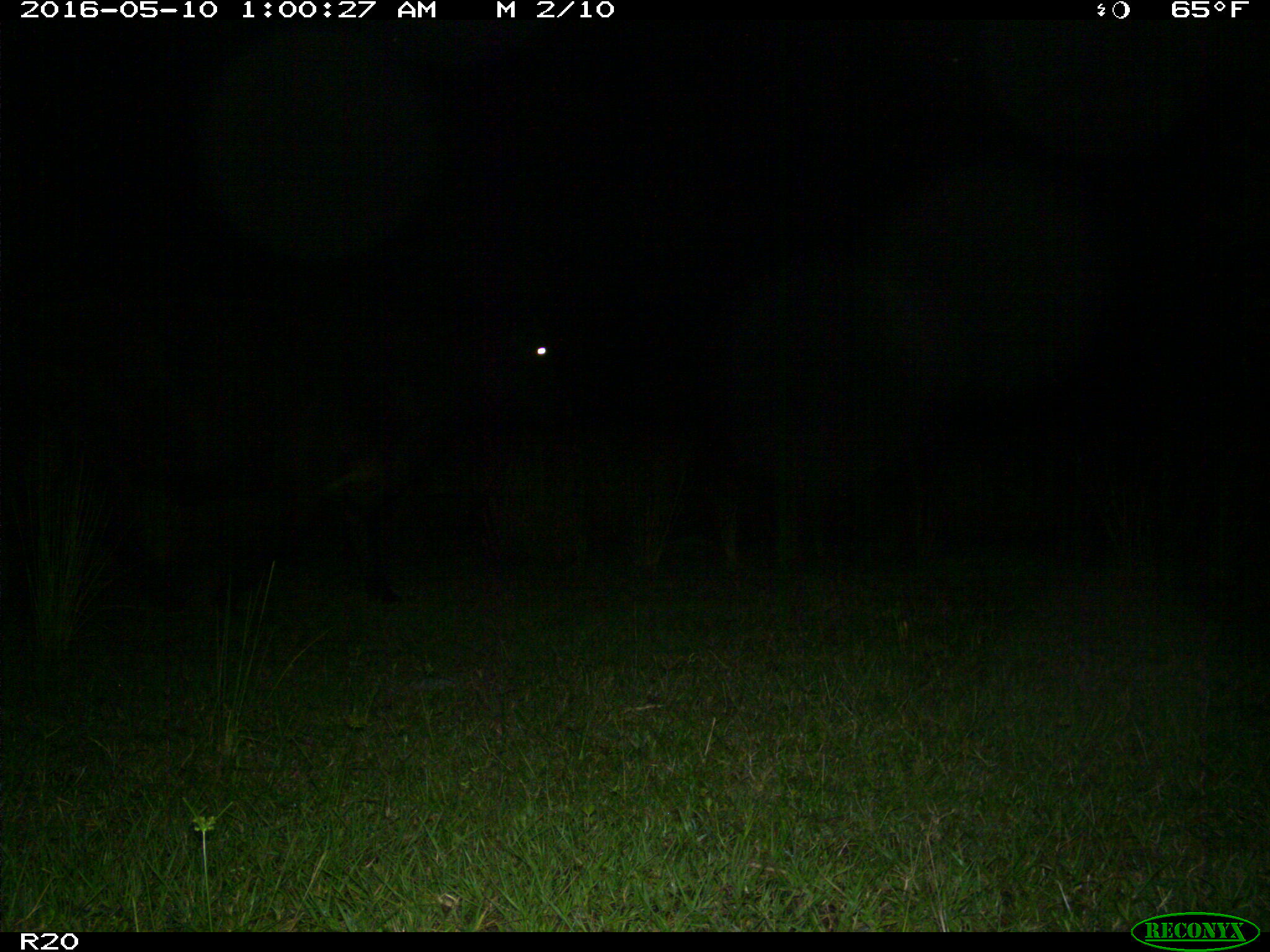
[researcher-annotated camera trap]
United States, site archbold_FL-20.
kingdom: Animalia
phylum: Chordata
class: Mammalia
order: Artiodactyla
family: Bovidae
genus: Bos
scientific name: Bos taurus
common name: domestic cow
Bos taurus (domestic cow).